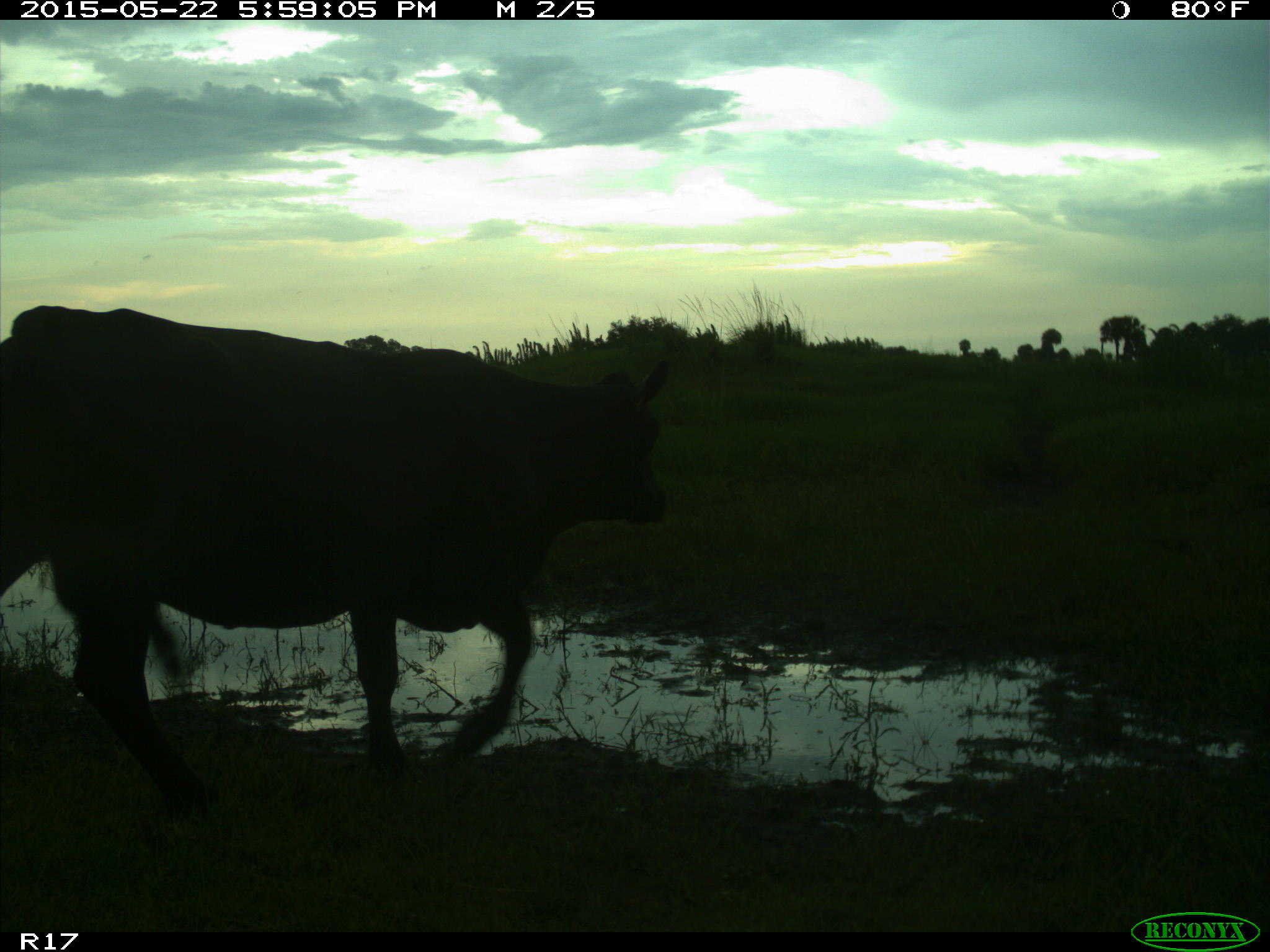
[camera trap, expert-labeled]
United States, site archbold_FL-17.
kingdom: Animalia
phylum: Chordata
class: Mammalia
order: Artiodactyla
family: Bovidae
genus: Bos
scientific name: Bos taurus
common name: domestic cow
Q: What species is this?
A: Bos taurus (domestic cow).